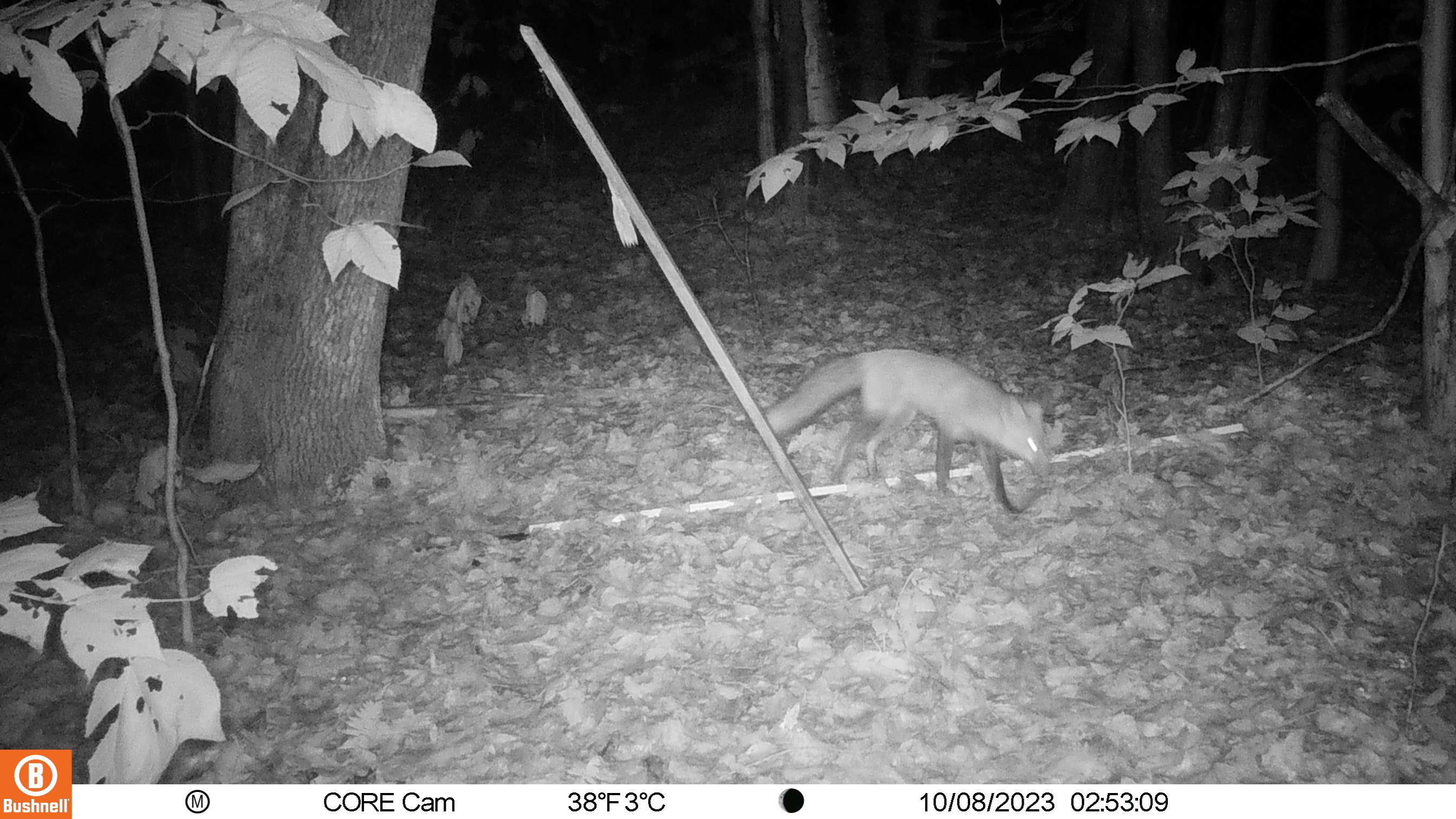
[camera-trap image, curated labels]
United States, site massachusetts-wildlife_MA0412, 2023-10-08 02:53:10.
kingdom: Animalia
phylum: Chordata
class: Mammalia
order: Carnivora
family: Canidae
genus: Vulpes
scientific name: Vulpes vulpes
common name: red fox